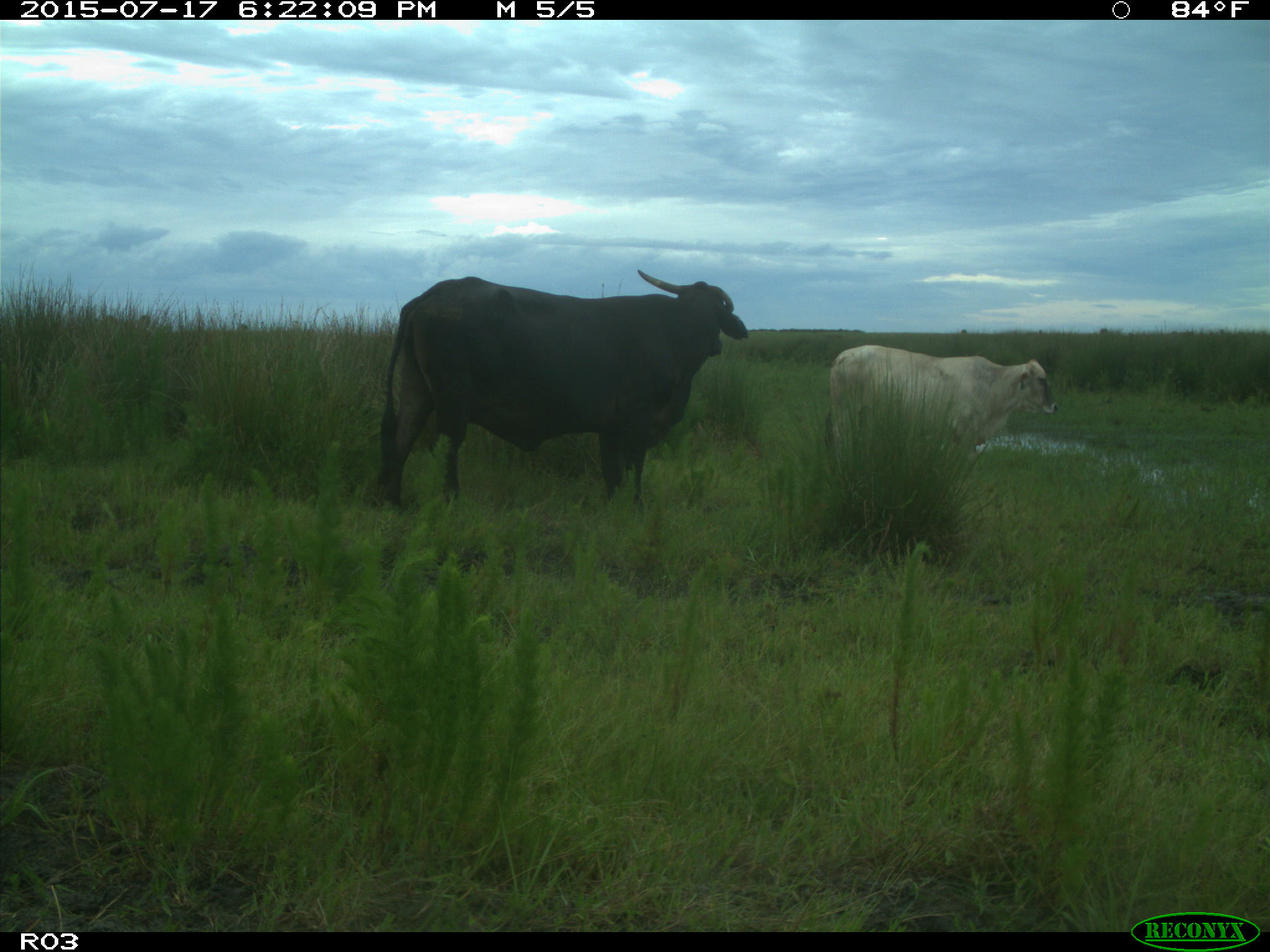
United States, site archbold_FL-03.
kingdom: Animalia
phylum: Chordata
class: Mammalia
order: Artiodactyla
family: Bovidae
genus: Bos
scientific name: Bos taurus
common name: domestic cow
Bos taurus (domestic cow).